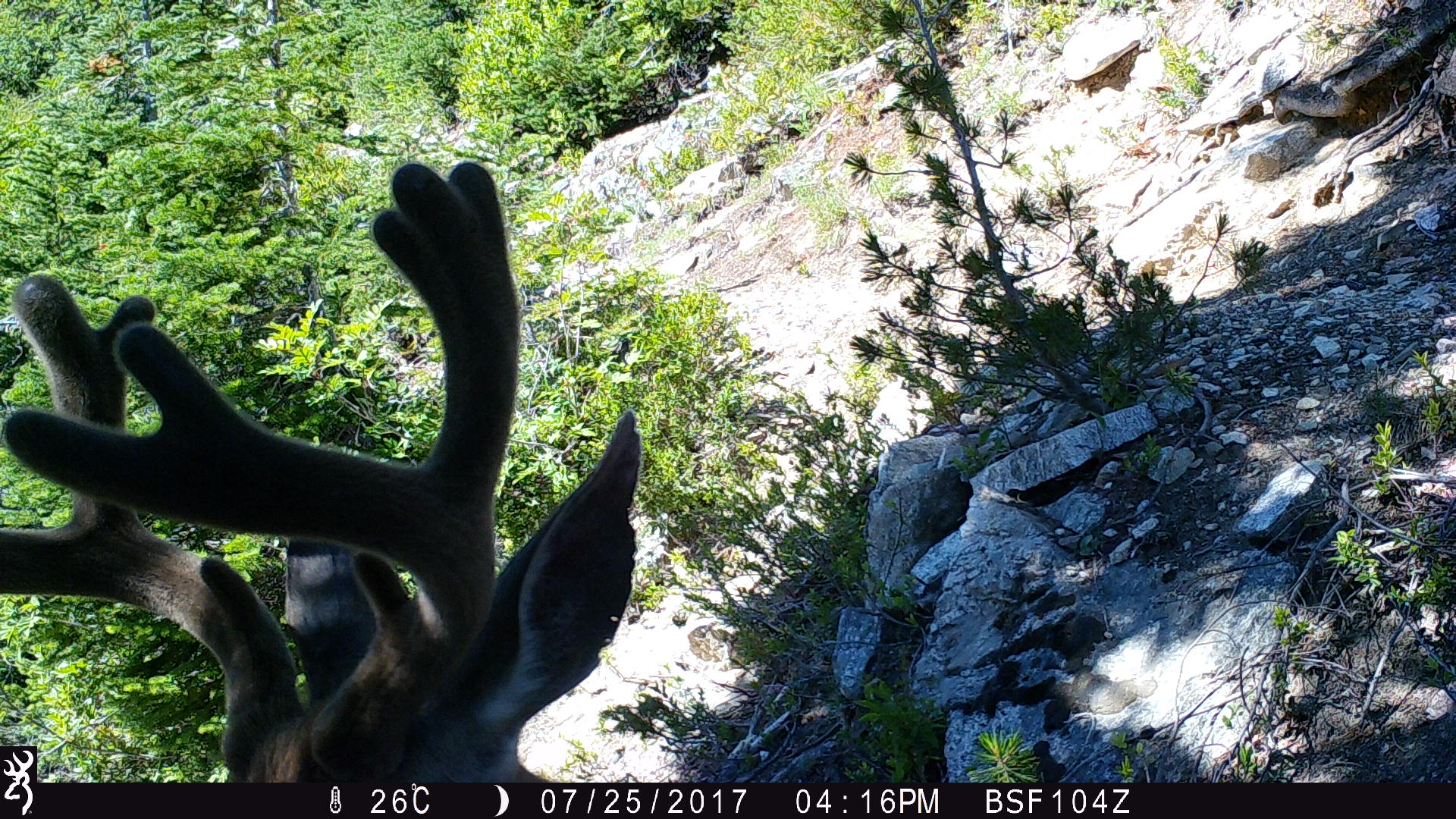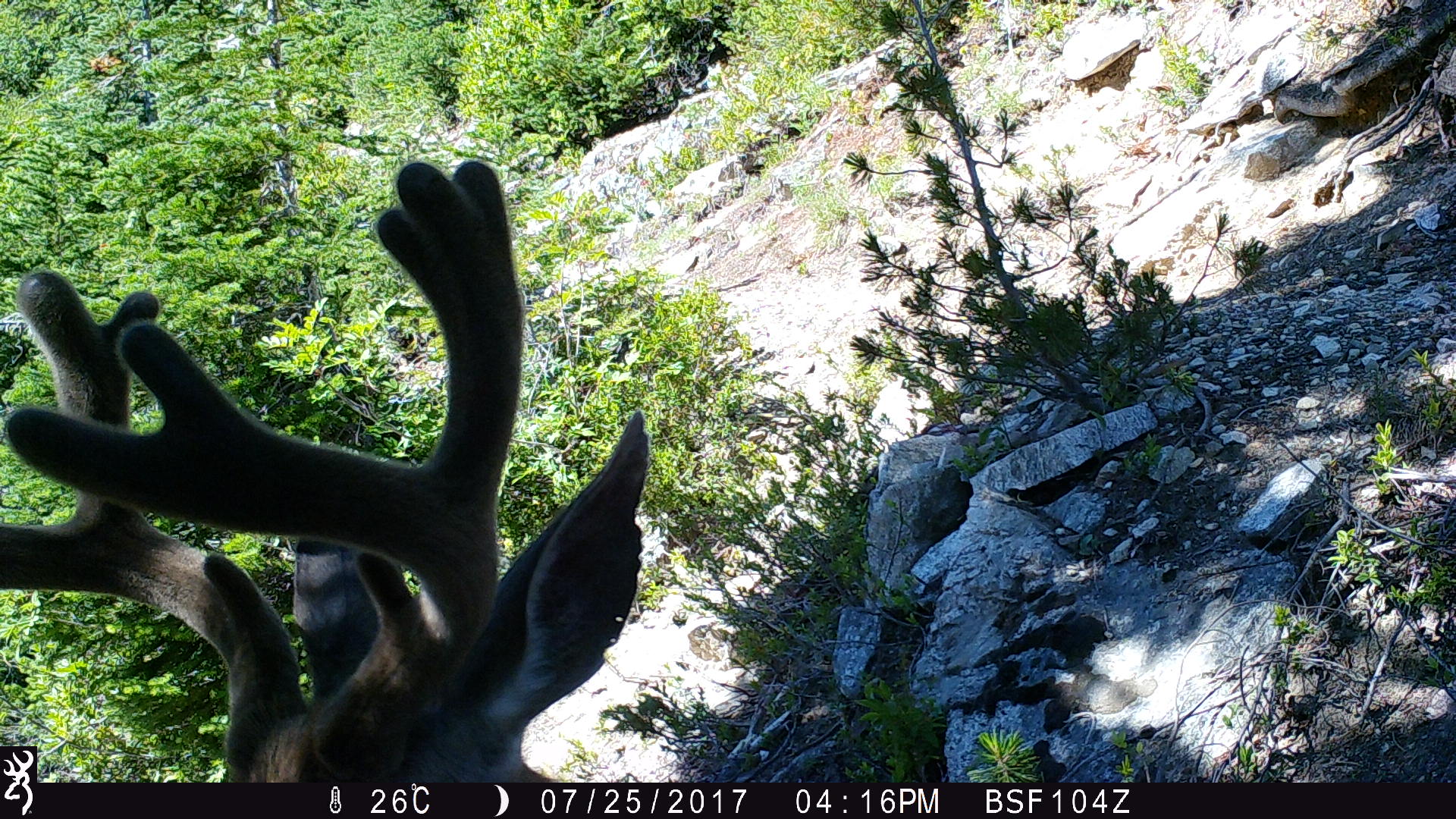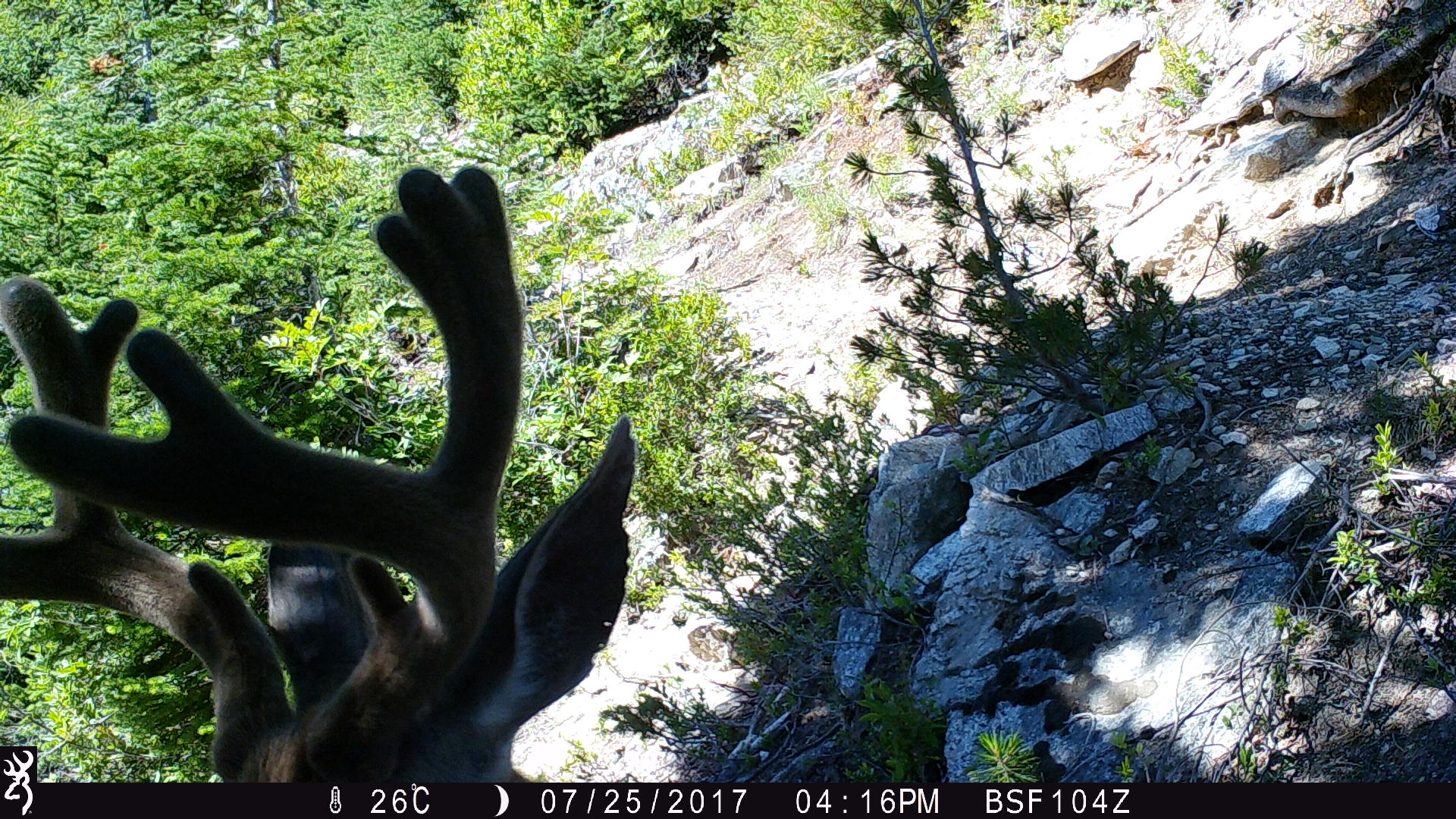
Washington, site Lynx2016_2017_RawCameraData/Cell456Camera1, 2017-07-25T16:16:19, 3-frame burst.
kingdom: Animalia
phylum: Chordata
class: Mammalia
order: Artiodactyla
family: Cervidae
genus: Odocoileus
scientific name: Odocoileus hemionus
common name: mule deer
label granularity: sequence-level